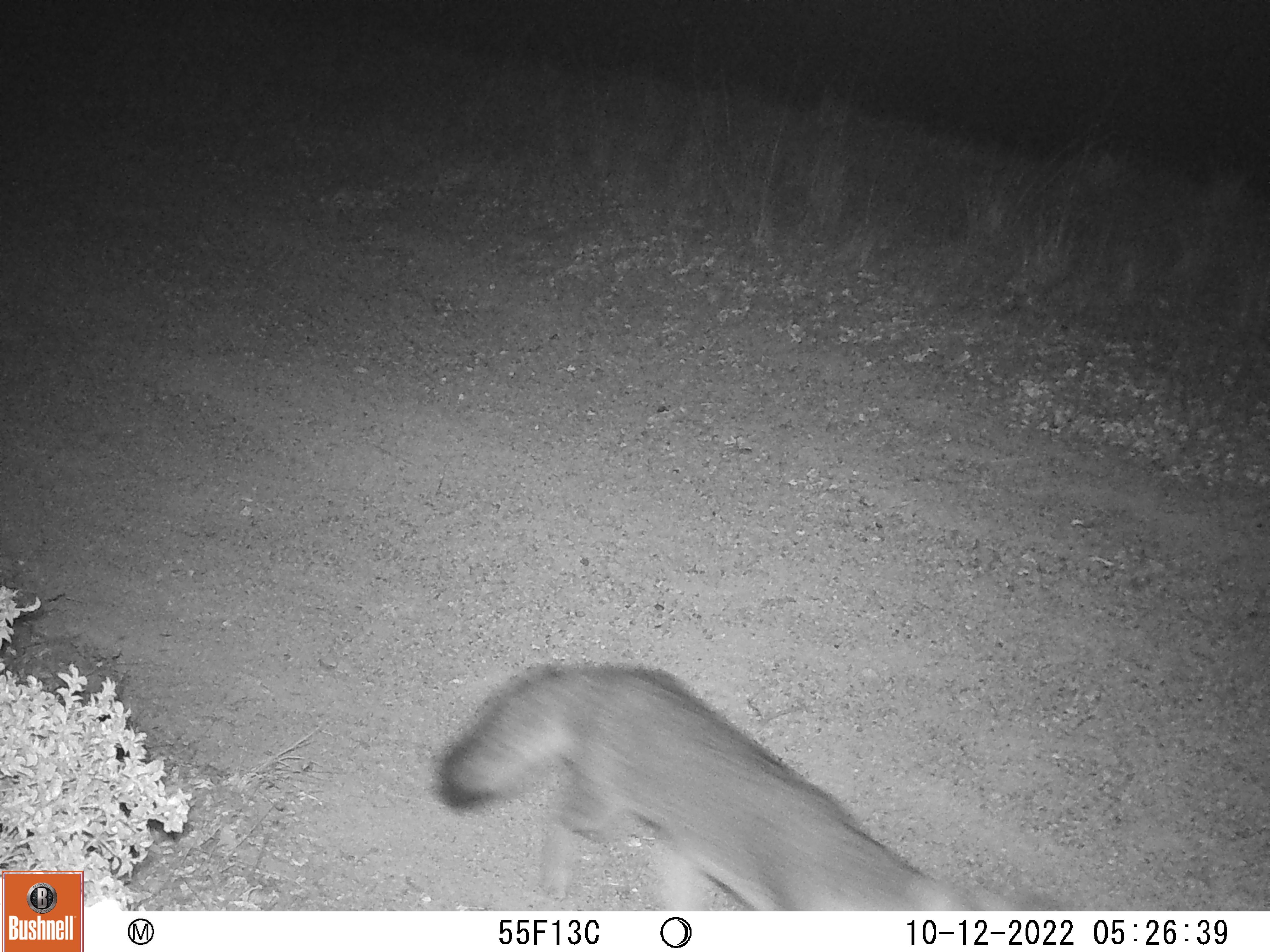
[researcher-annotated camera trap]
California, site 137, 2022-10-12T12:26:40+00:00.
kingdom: Animalia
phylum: Chordata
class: Mammalia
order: Carnivora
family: Canidae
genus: Urocyon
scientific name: Urocyon cinereoargenteus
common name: gray fox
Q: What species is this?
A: Gray fox (Urocyon cinereoargenteus).